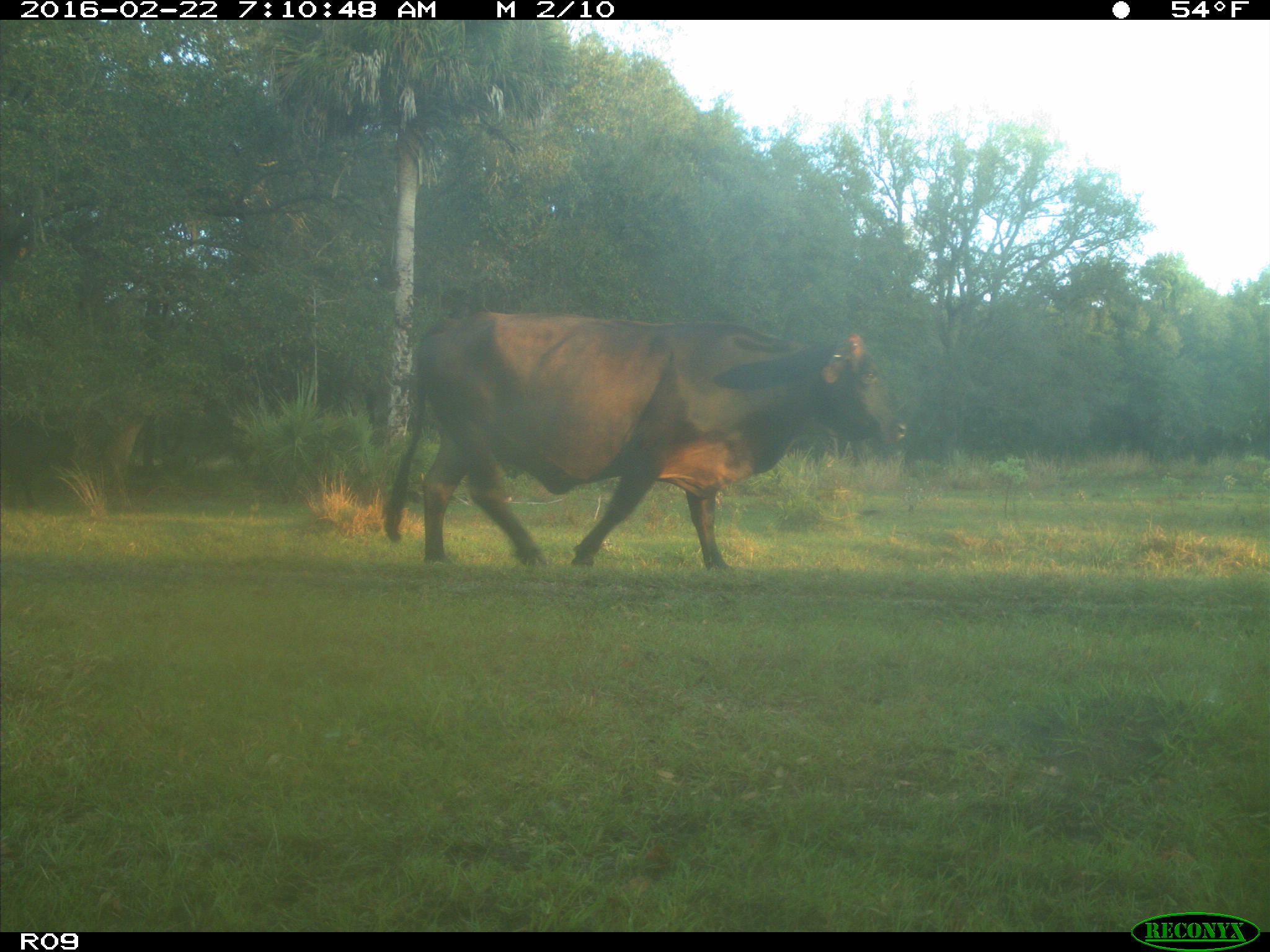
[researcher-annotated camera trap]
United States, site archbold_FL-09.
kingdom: Animalia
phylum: Chordata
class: Mammalia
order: Artiodactyla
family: Bovidae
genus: Bos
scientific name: Bos taurus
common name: domestic cow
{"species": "Bos taurus (domestic cow)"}